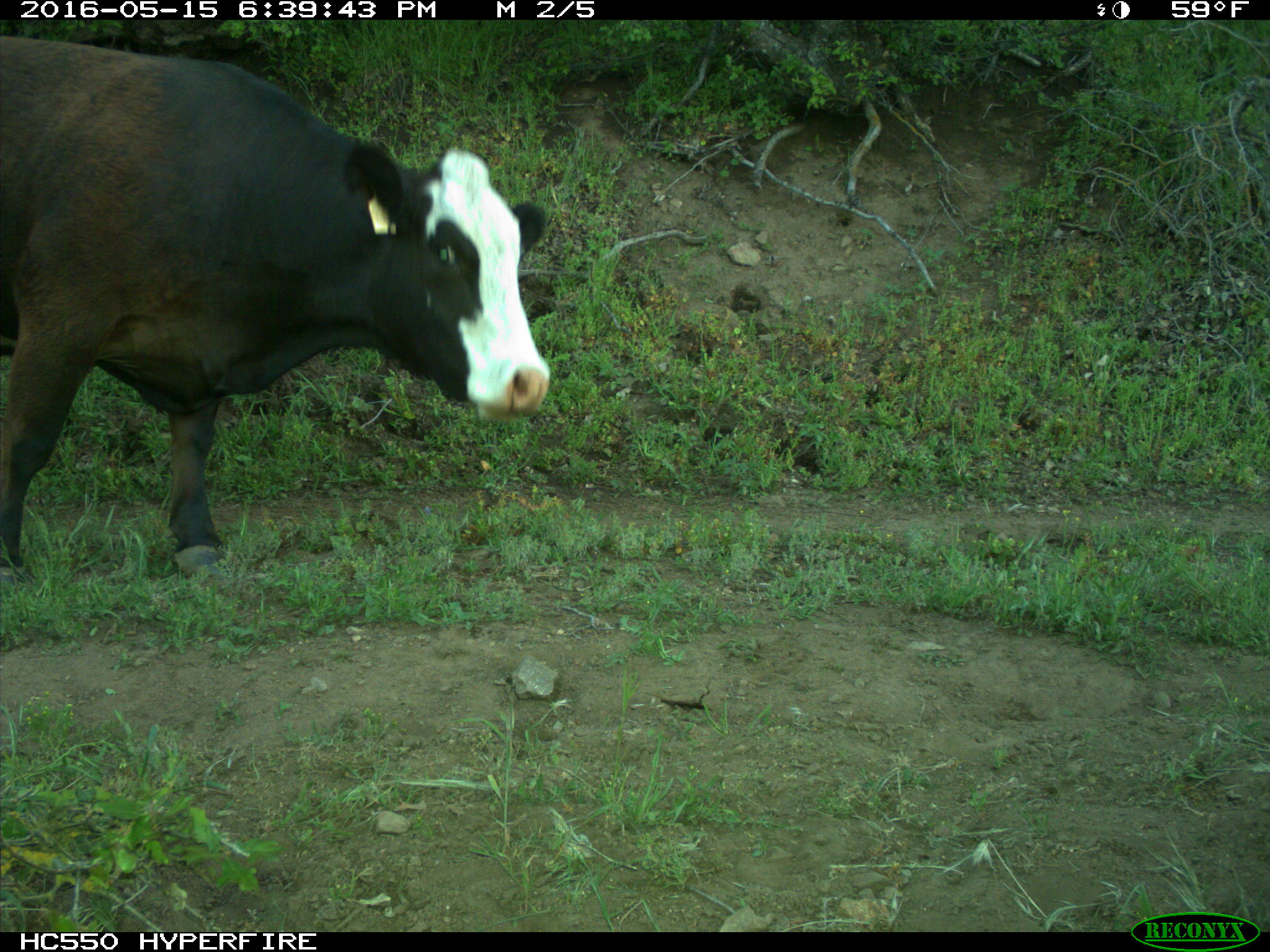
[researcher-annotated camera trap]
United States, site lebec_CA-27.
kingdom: Animalia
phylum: Chordata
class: Mammalia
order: Artiodactyla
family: Bovidae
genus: Bos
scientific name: Bos taurus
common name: domestic cow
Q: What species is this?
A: Bos taurus (domestic cow).